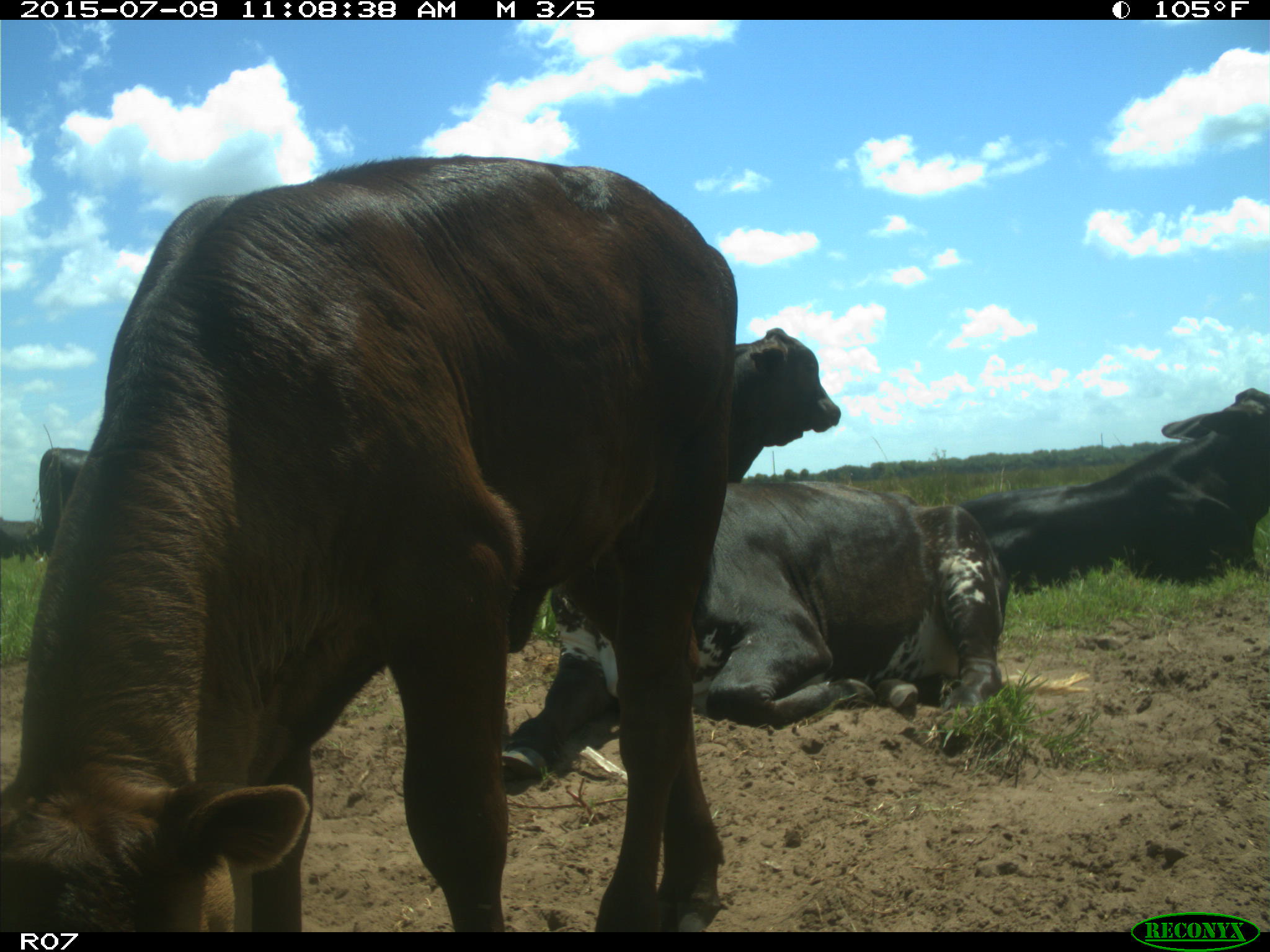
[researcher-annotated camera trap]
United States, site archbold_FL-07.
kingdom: Animalia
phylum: Chordata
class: Mammalia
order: Artiodactyla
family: Bovidae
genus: Bos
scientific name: Bos taurus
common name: domestic cow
Bos taurus (domestic cow).